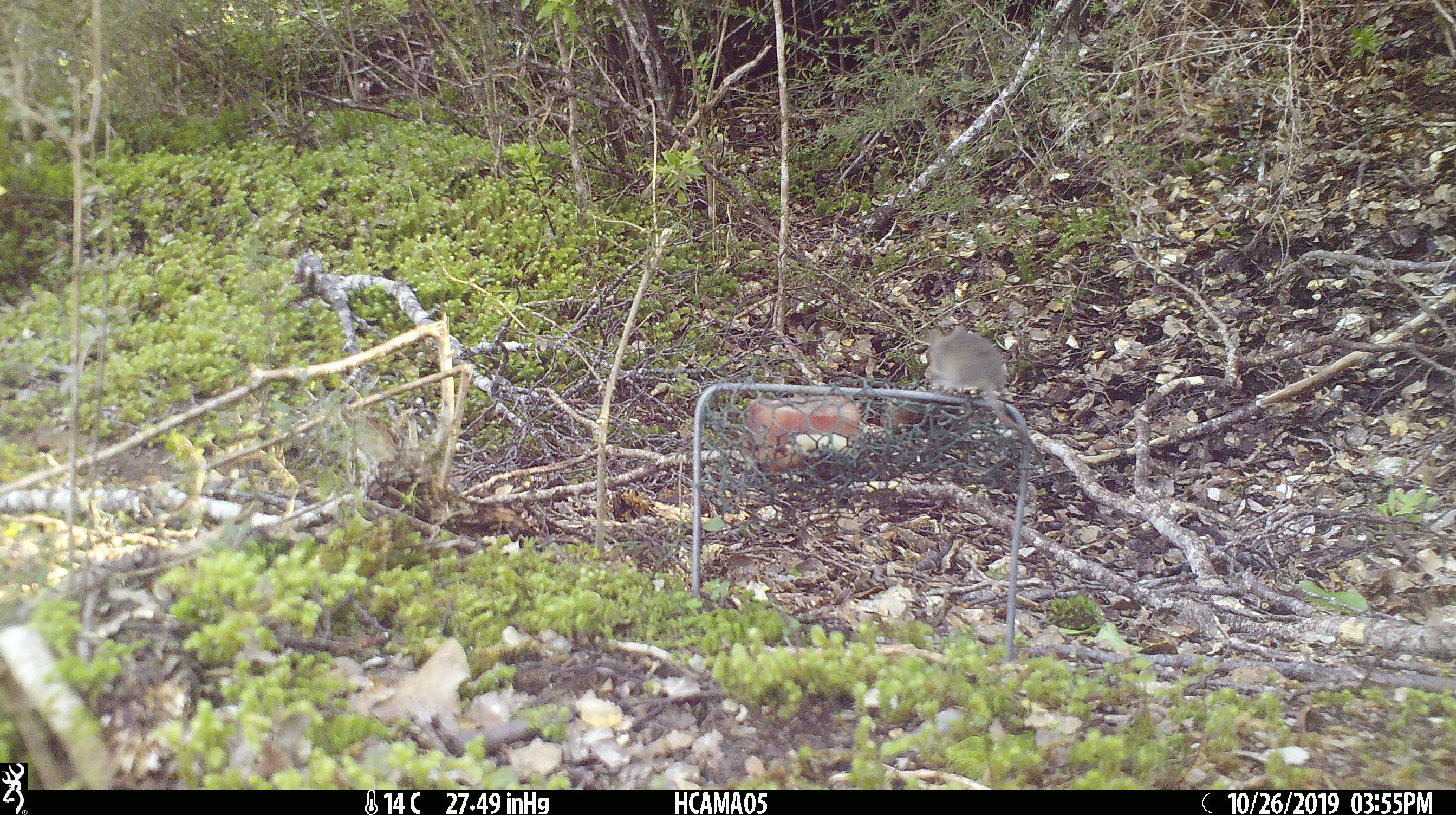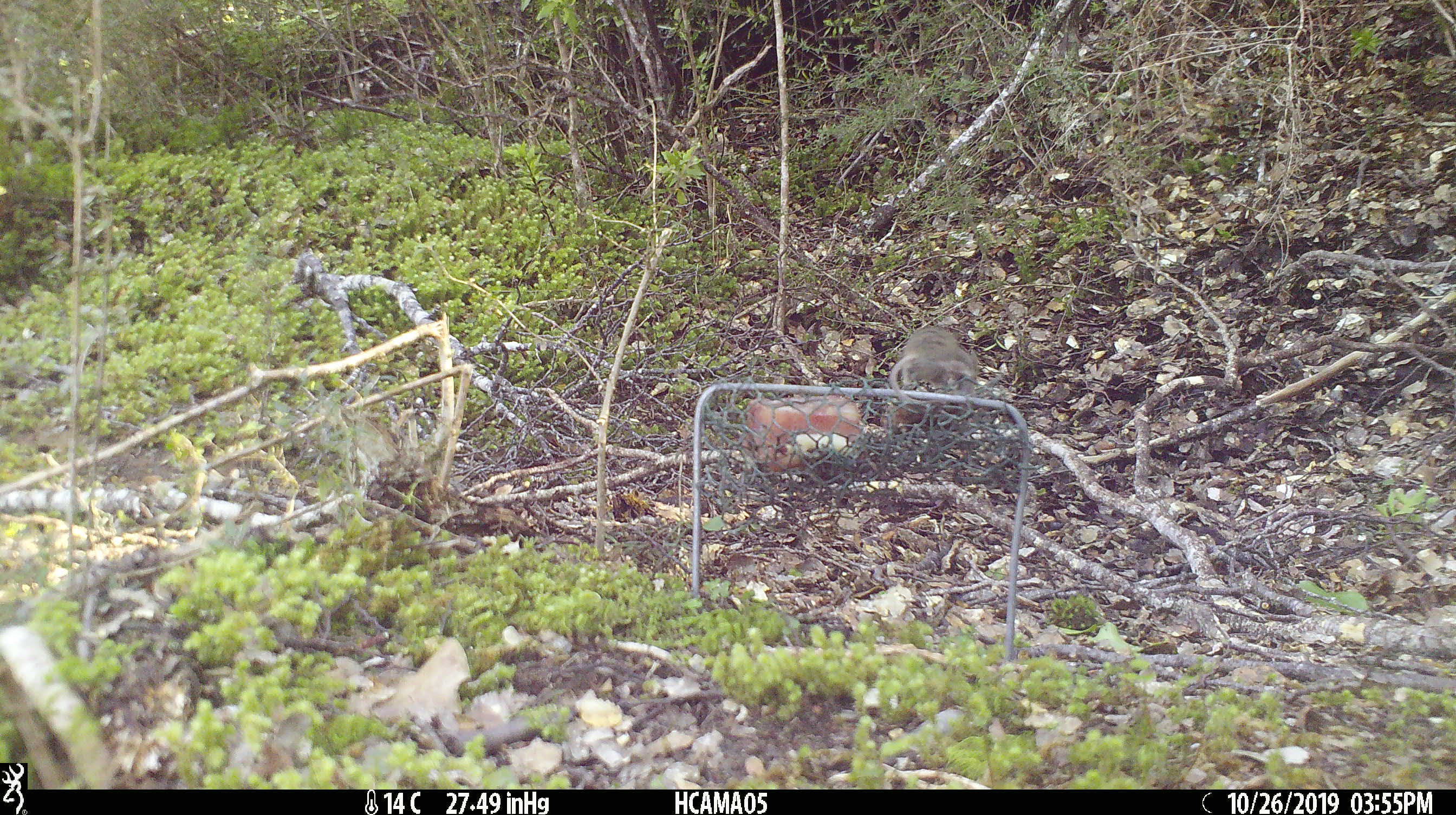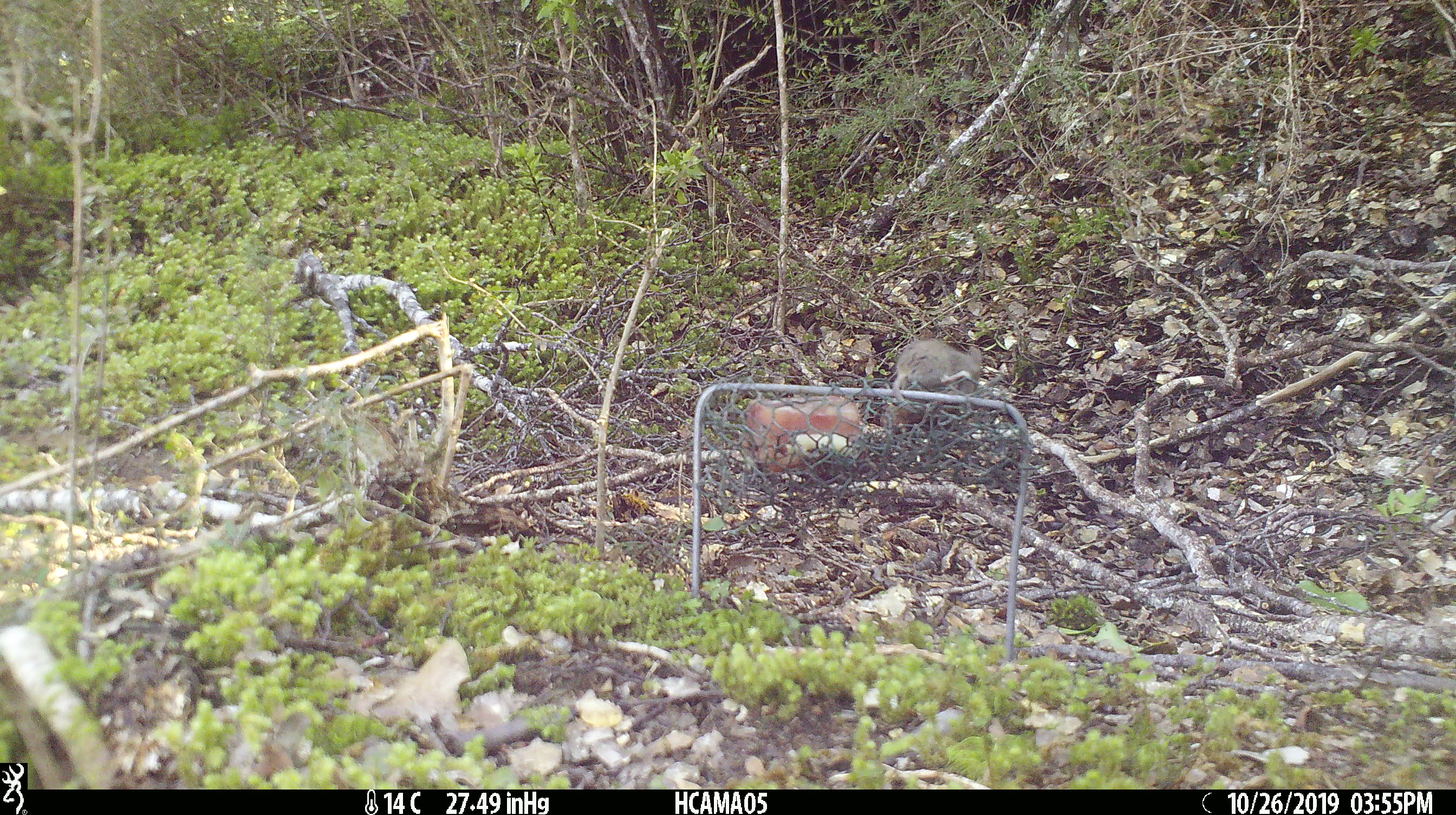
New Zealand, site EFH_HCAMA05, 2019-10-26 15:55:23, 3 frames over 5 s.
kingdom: Animalia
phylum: Chordata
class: Mammalia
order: Rodentia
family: Muridae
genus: Mus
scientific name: Mus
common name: mouse